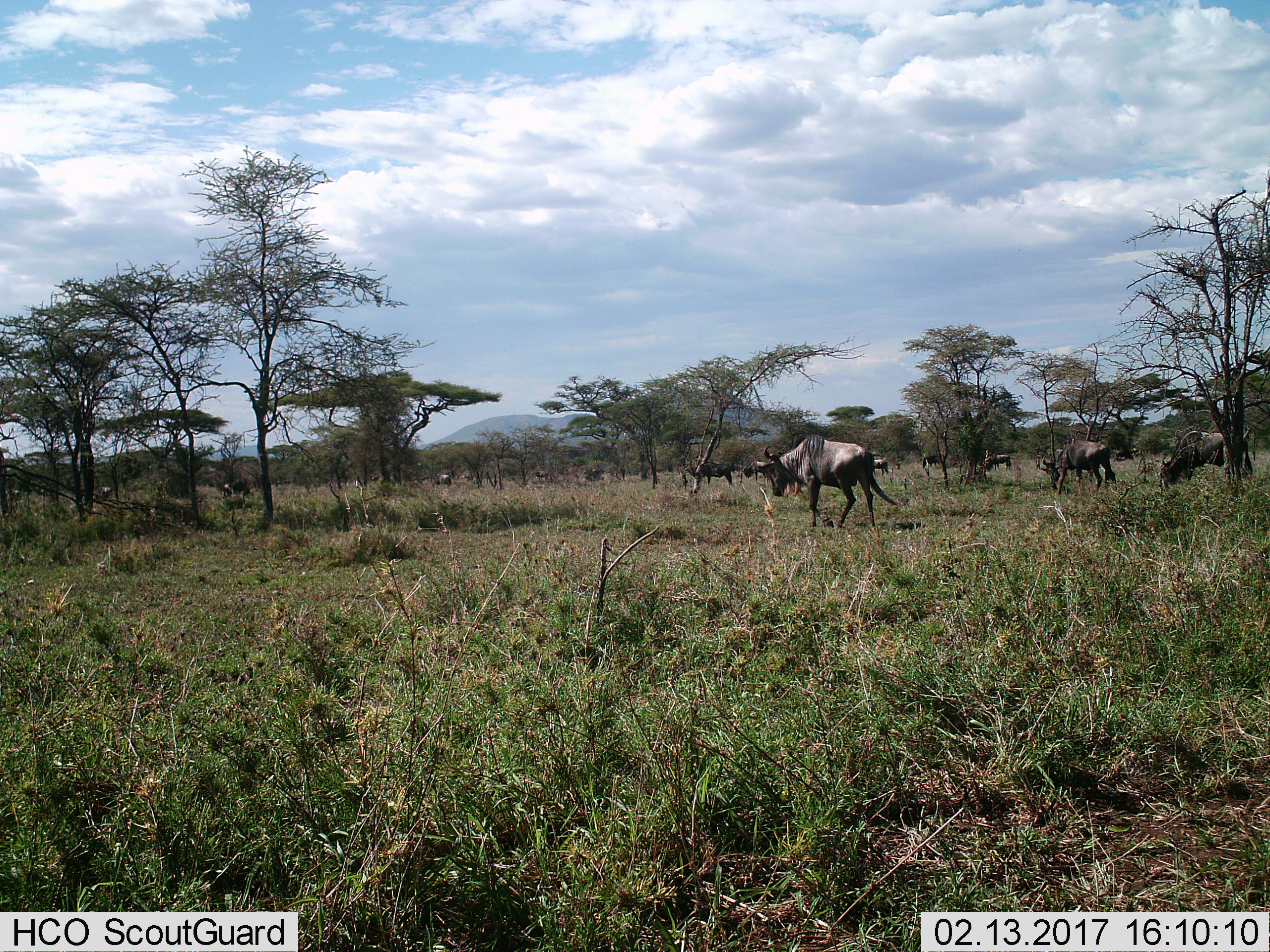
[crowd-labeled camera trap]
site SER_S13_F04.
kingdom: Animalia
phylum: Chordata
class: Mammalia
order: Artiodactyla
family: Bovidae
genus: Connochaetes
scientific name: Connochaetes taurinus taurinus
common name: blue wildebeest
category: wildebeestblue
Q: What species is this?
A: Wildebeestblue (blue wildebeest) (Connochaetes taurinus taurinus).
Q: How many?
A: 11-50.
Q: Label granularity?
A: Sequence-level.